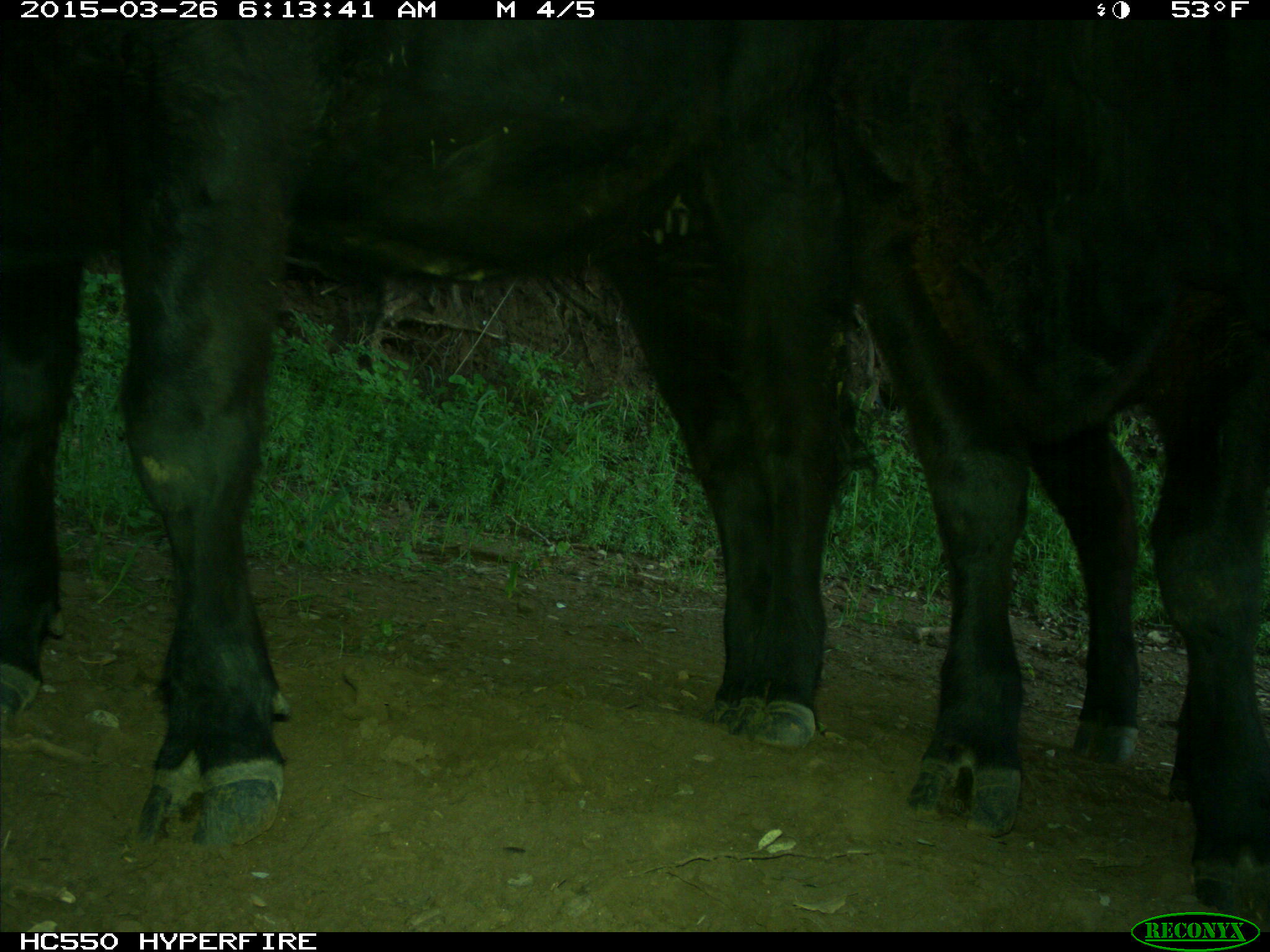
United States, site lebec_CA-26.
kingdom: Animalia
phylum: Chordata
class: Mammalia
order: Artiodactyla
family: Bovidae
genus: Bos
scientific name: Bos taurus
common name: domestic cow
Bos taurus (domestic cow).